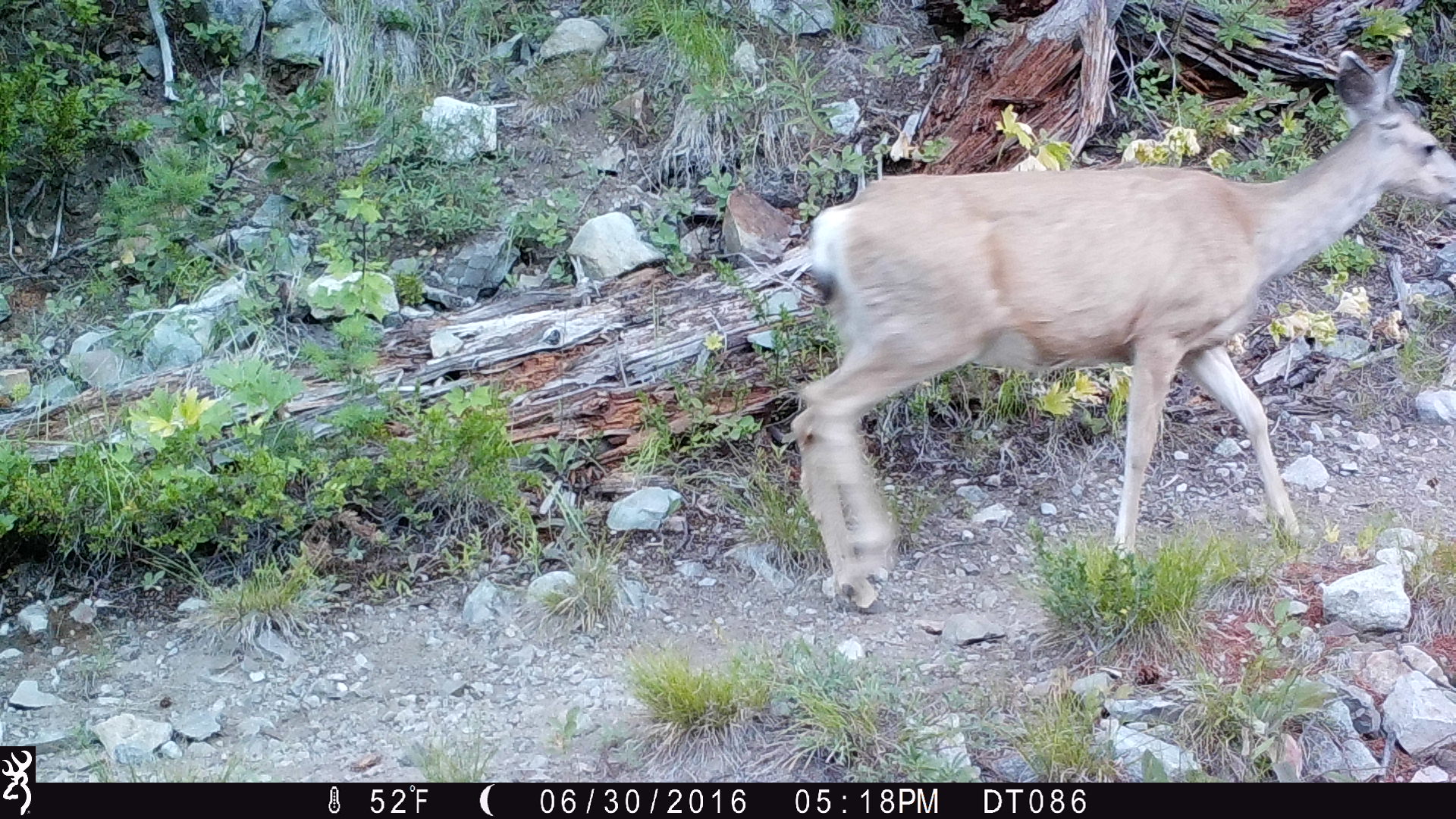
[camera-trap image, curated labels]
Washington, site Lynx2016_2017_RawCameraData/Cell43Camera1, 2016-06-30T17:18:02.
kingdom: Animalia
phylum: Chordata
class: Mammalia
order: Artiodactyla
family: Cervidae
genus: Odocoileus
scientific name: Odocoileus hemionus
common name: mule deer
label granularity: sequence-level